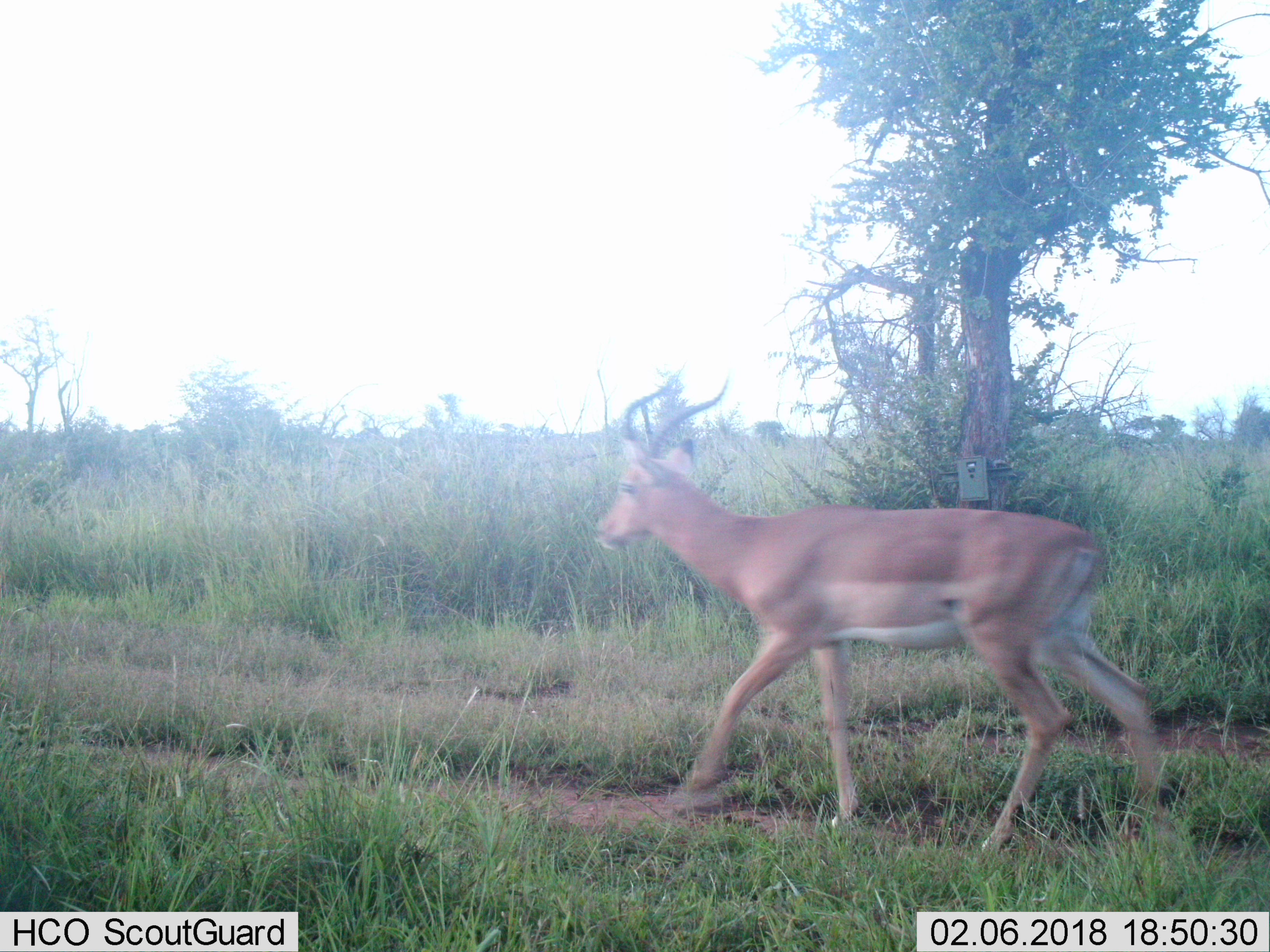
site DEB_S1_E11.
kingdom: Animalia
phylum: Chordata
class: Mammalia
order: Artiodactyla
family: Bovidae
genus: Aepyceros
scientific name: Aepyceros melampus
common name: impala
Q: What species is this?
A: Impala (Aepyceros melampus).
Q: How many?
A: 1.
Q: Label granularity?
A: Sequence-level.